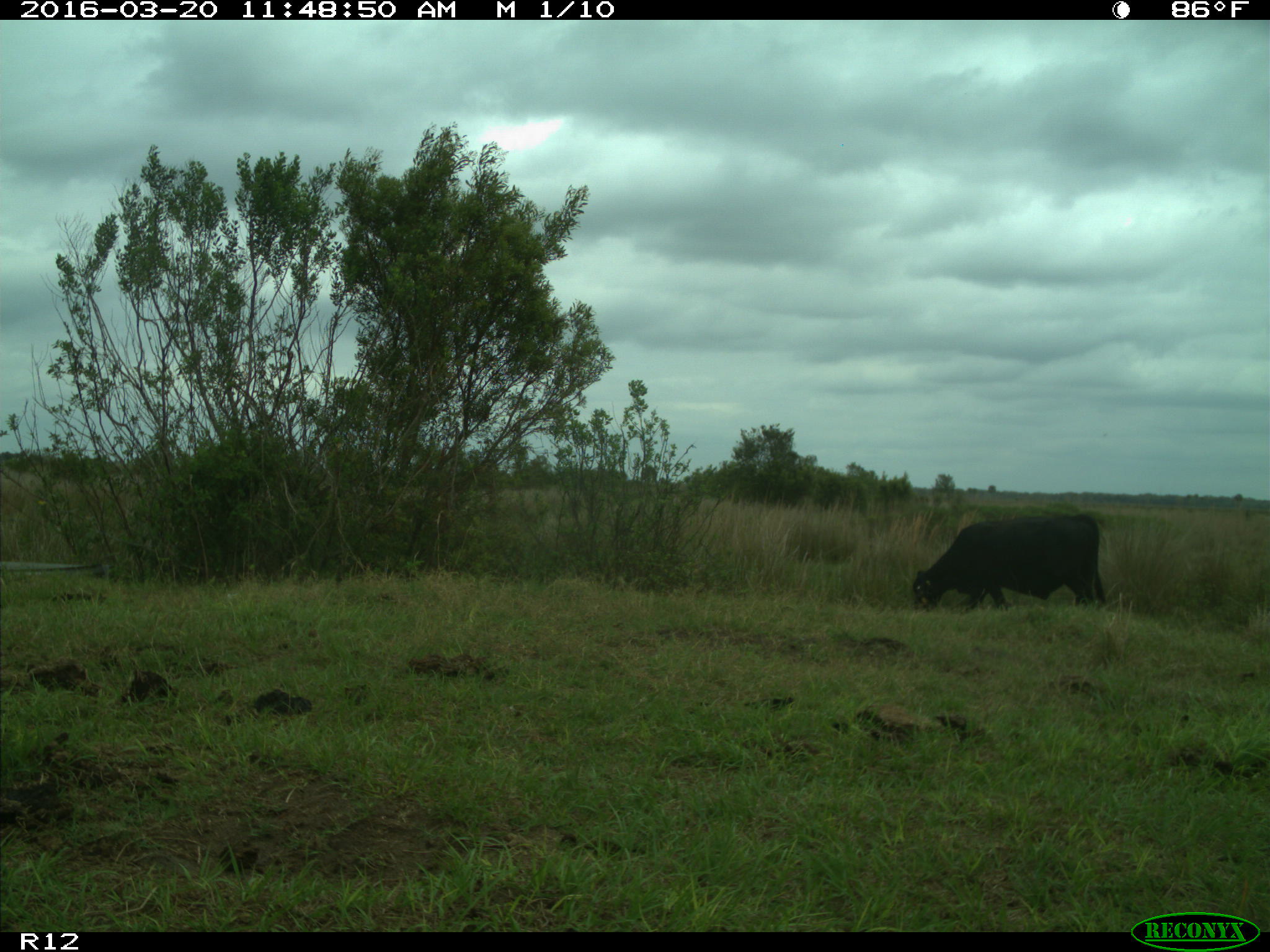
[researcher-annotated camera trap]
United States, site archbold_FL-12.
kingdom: Animalia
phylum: Chordata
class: Mammalia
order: Artiodactyla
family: Bovidae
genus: Bos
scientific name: Bos taurus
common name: domestic cow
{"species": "Bos taurus (domestic cow)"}